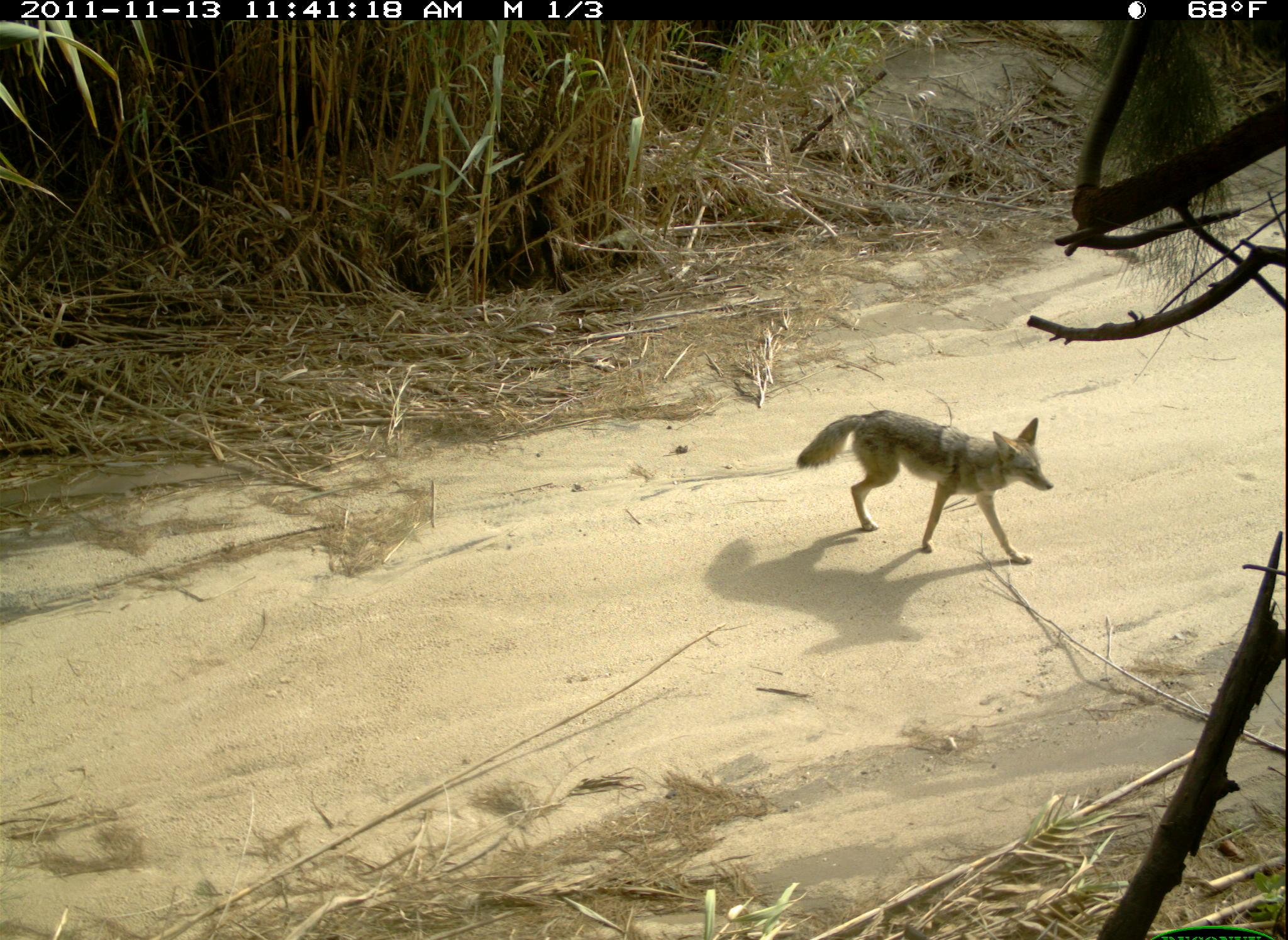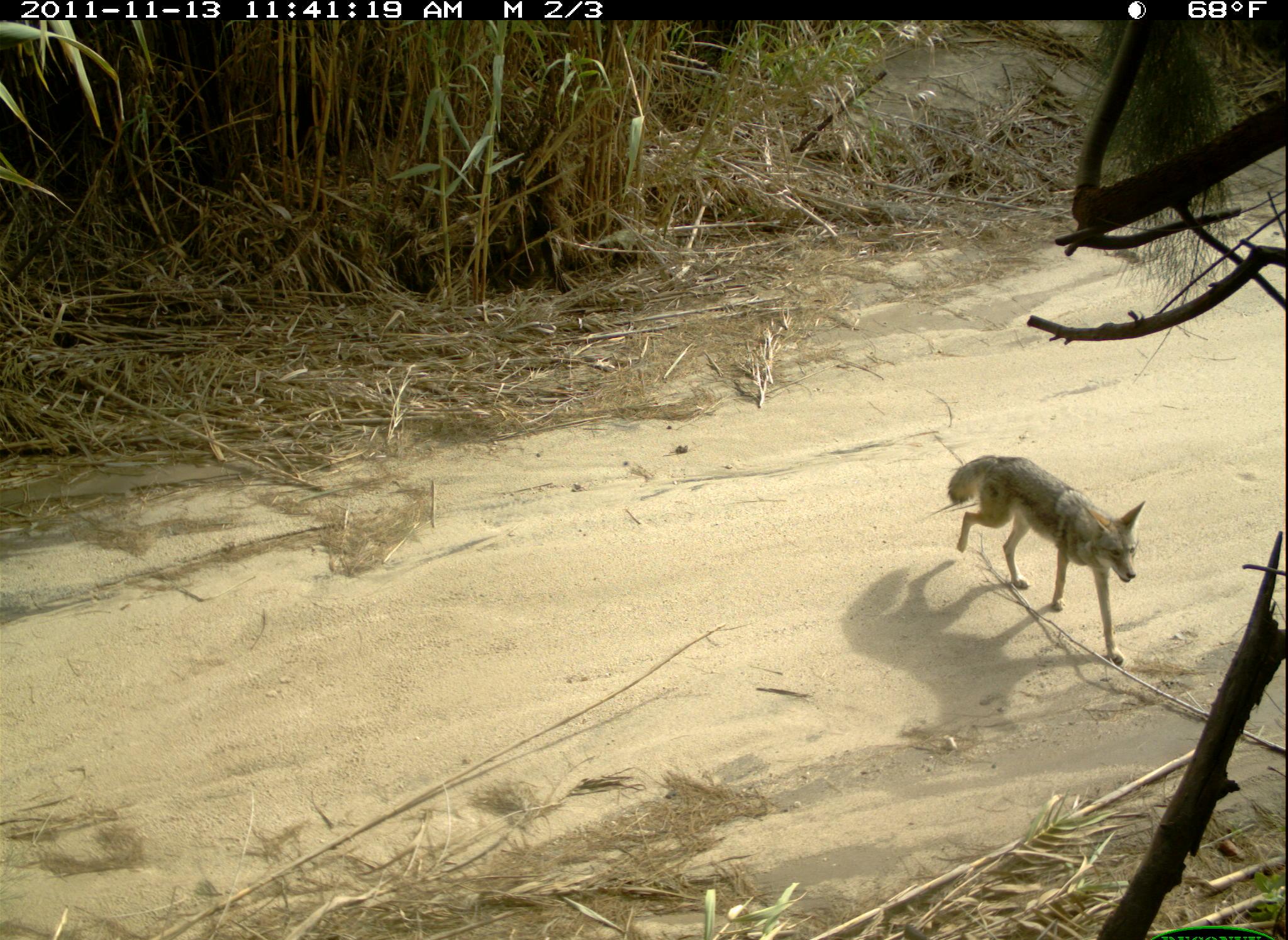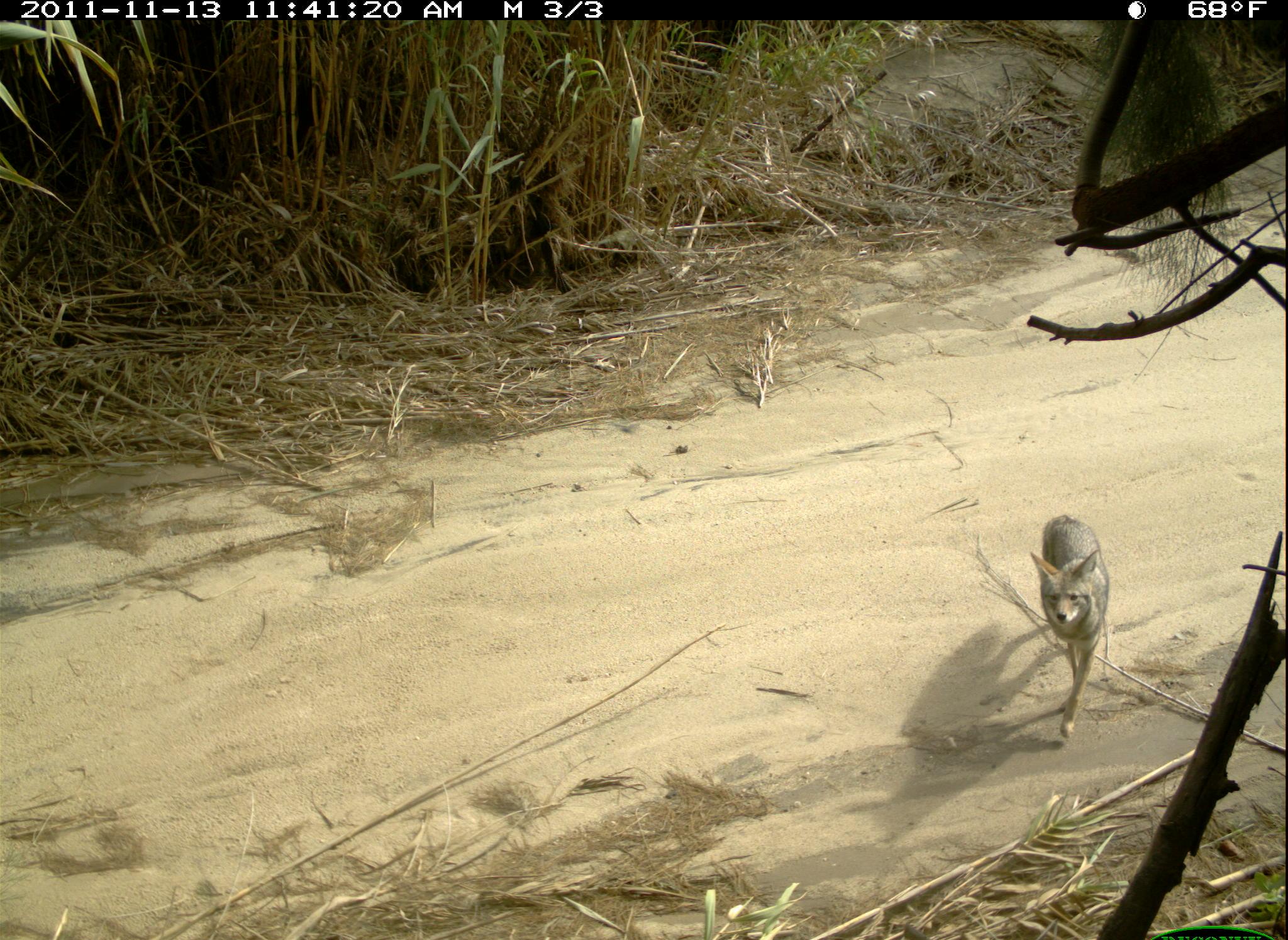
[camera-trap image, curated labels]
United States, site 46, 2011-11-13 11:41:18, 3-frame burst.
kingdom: Animalia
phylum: Chordata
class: Mammalia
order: Carnivora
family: Canidae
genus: Canis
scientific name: Canis latrans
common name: coyote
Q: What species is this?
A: Coyote (Canis latrans).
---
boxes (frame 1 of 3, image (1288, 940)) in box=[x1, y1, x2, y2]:
coyote: box=[794, 396, 1055, 578]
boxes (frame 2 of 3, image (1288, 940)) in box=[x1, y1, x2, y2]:
coyote: box=[945, 453, 1148, 670]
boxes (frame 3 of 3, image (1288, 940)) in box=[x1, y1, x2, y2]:
coyote: box=[1019, 507, 1124, 749]